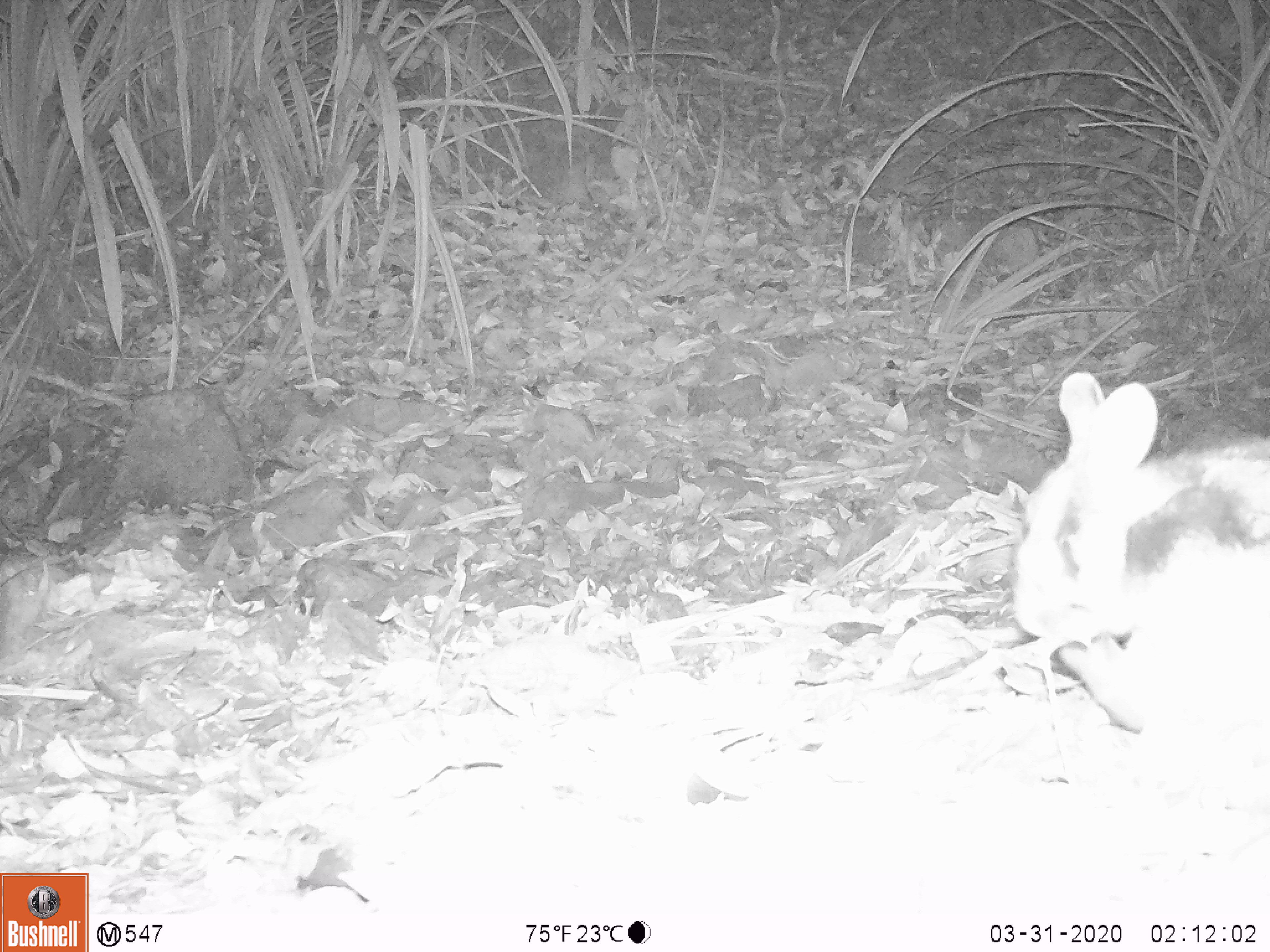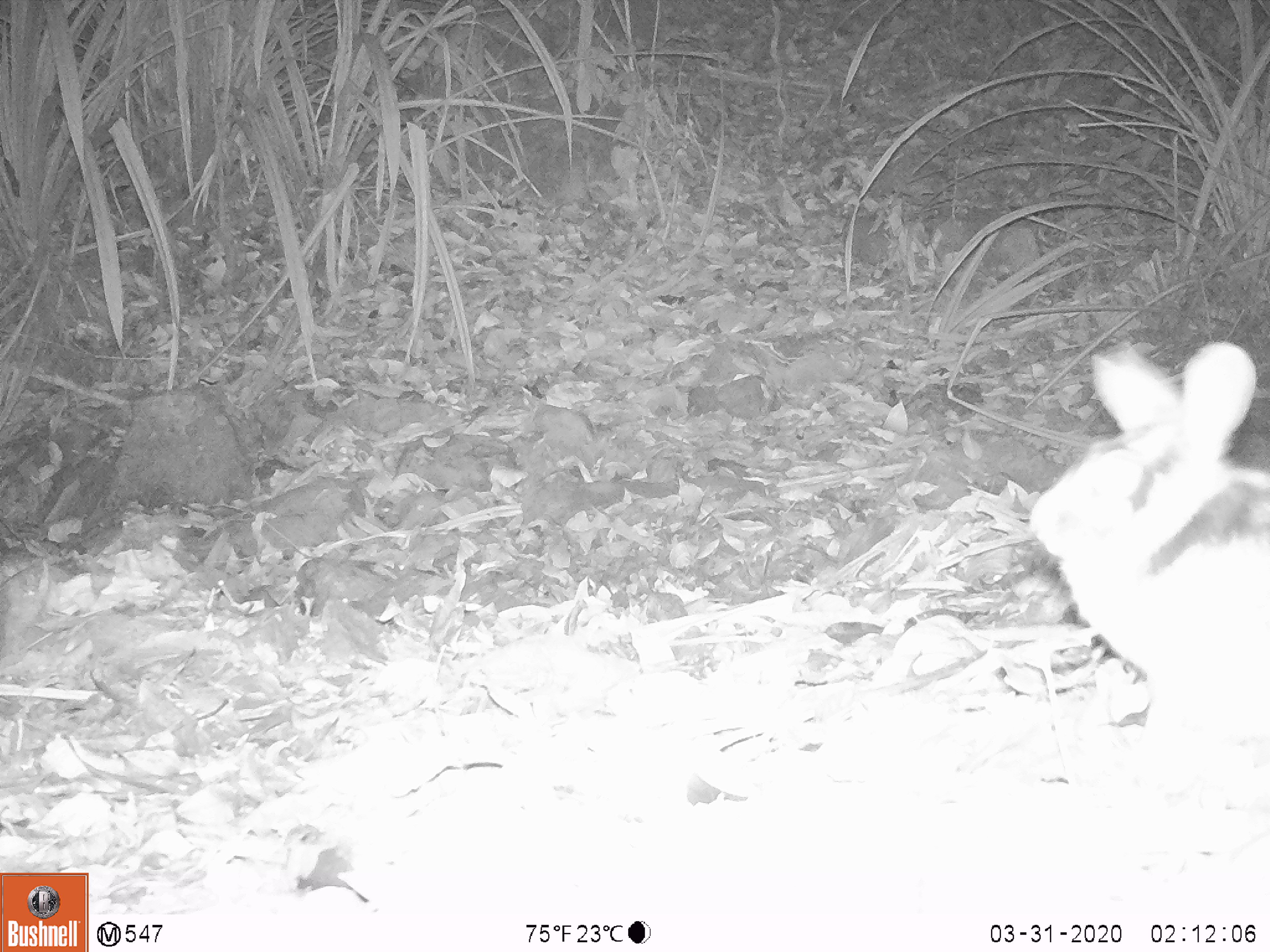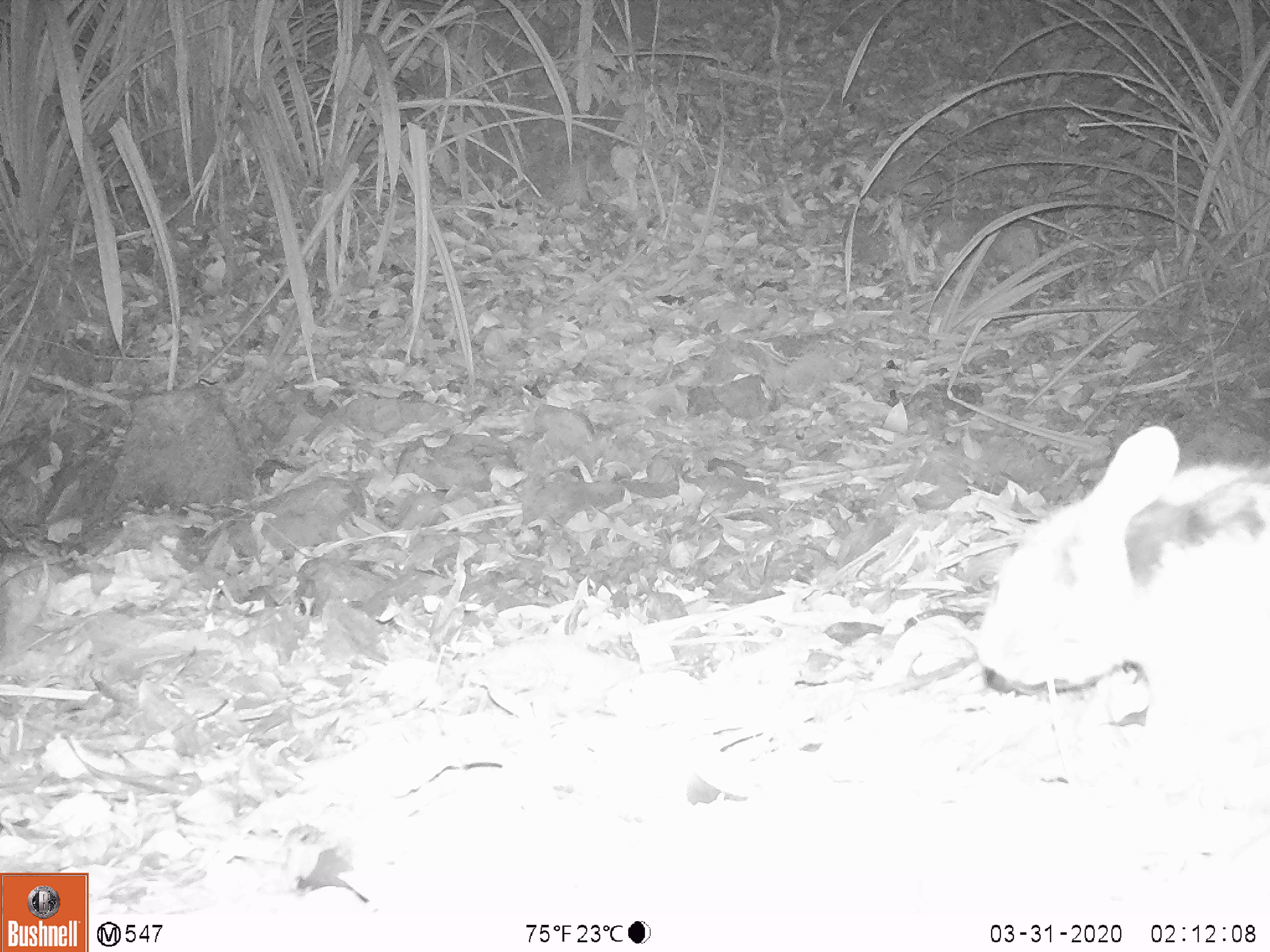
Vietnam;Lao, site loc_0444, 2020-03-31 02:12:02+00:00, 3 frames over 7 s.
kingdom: Animalia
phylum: Chordata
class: Mammalia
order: Lagomorpha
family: Leporidae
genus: Nesolagus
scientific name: Nesolagus timminsi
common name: annamite striped rabbit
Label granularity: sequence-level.